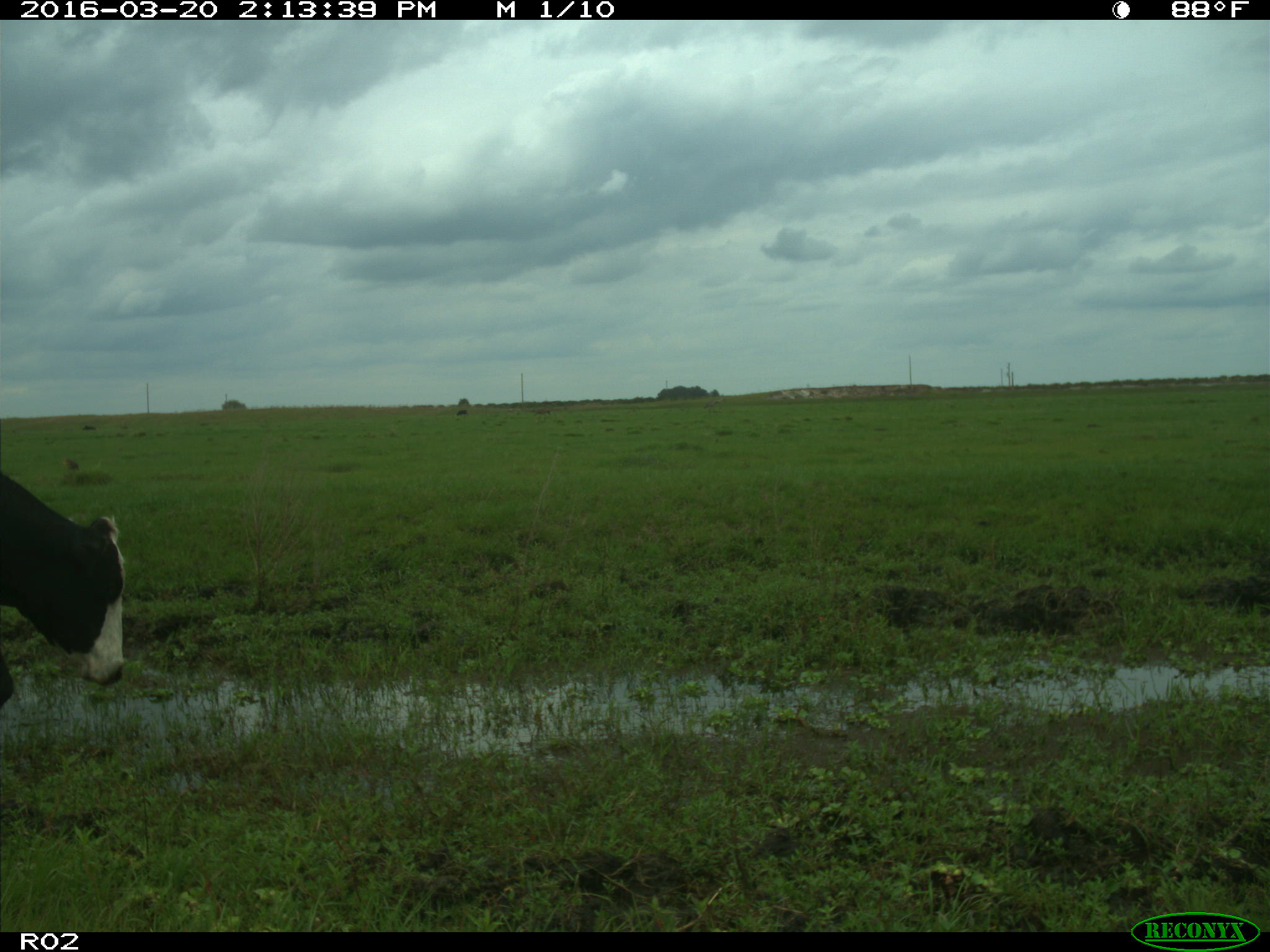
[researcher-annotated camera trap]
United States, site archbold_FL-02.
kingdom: Animalia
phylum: Chordata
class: Mammalia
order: Artiodactyla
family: Bovidae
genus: Bos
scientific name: Bos taurus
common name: domestic cow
Bos taurus (domestic cow).